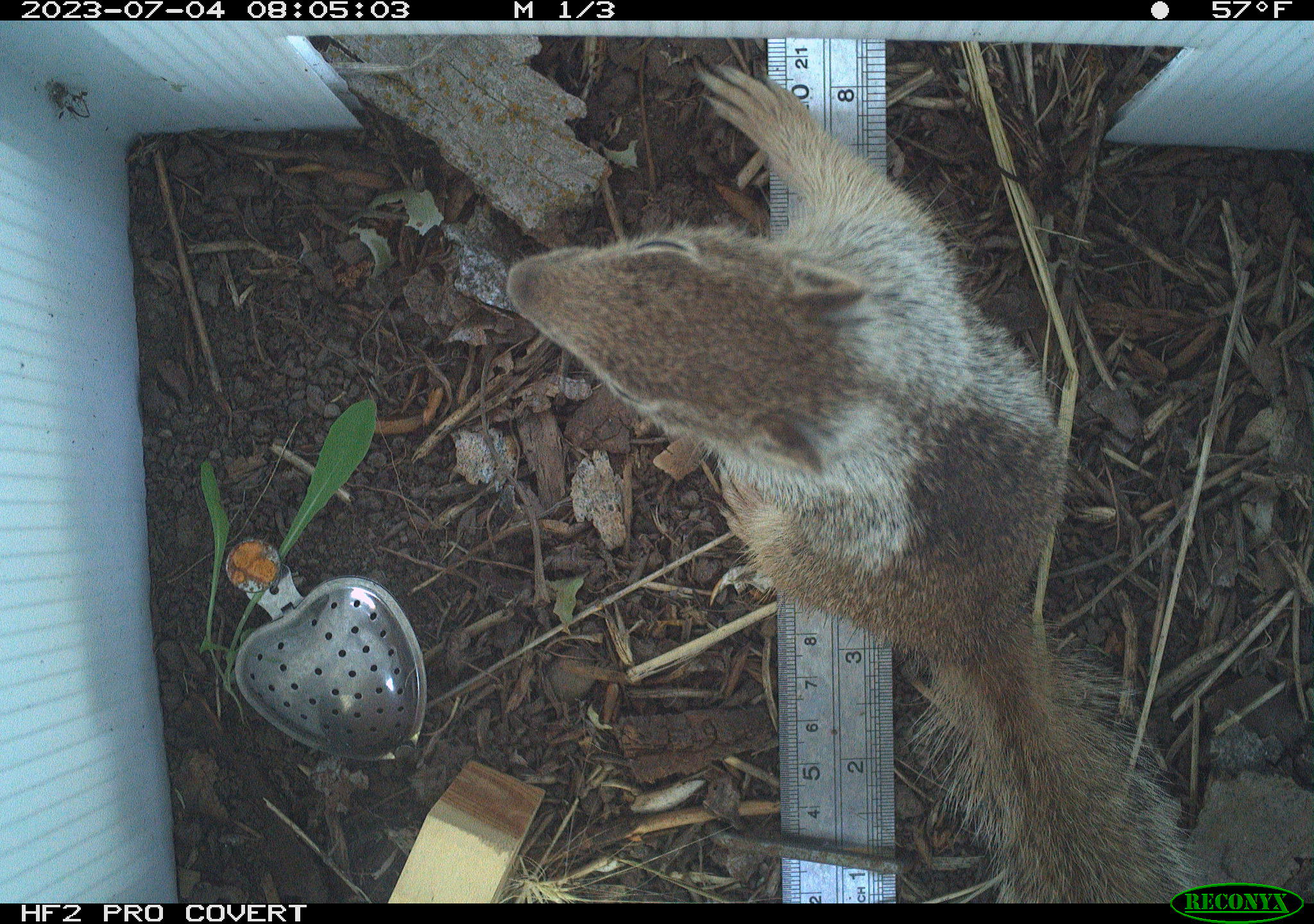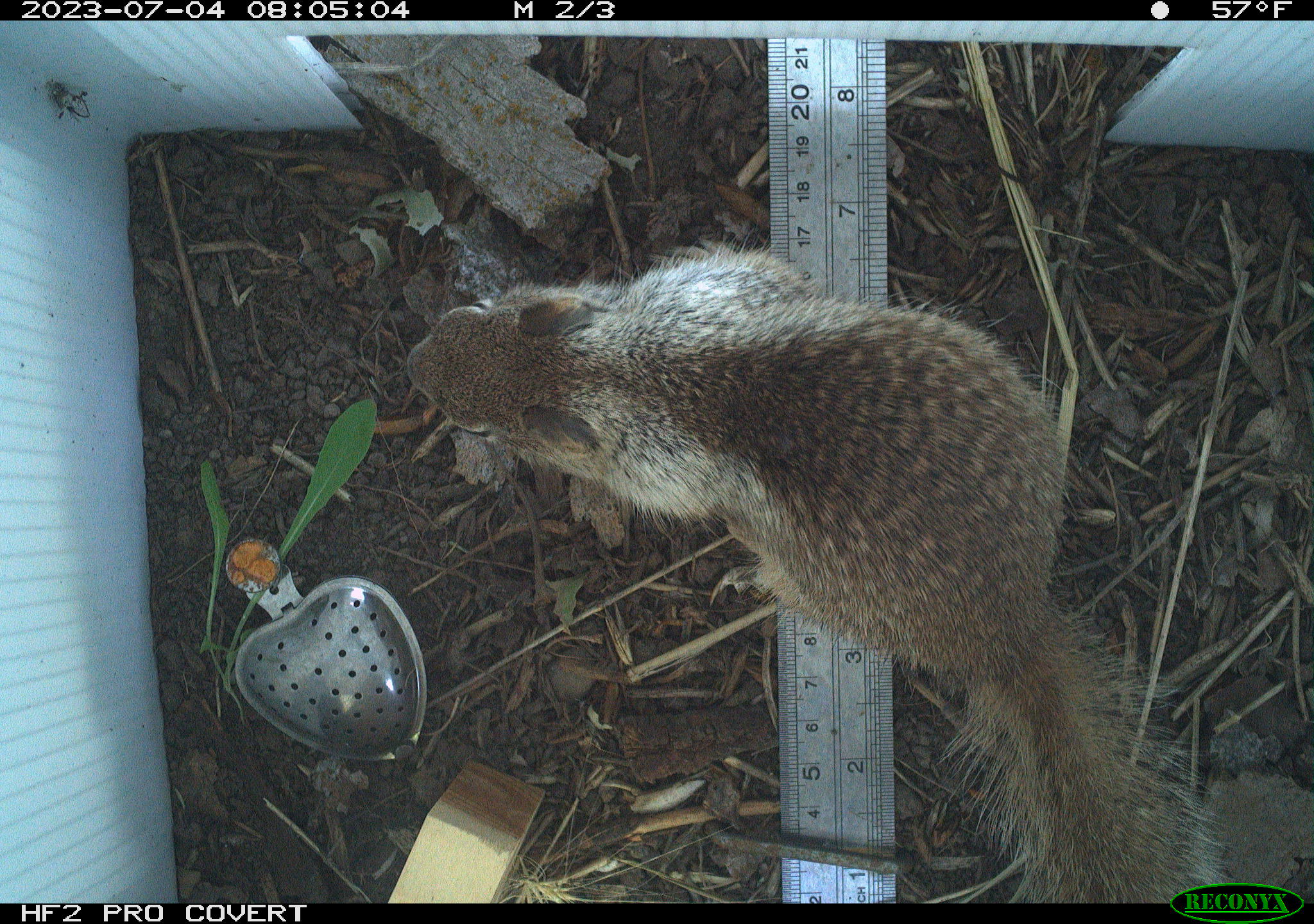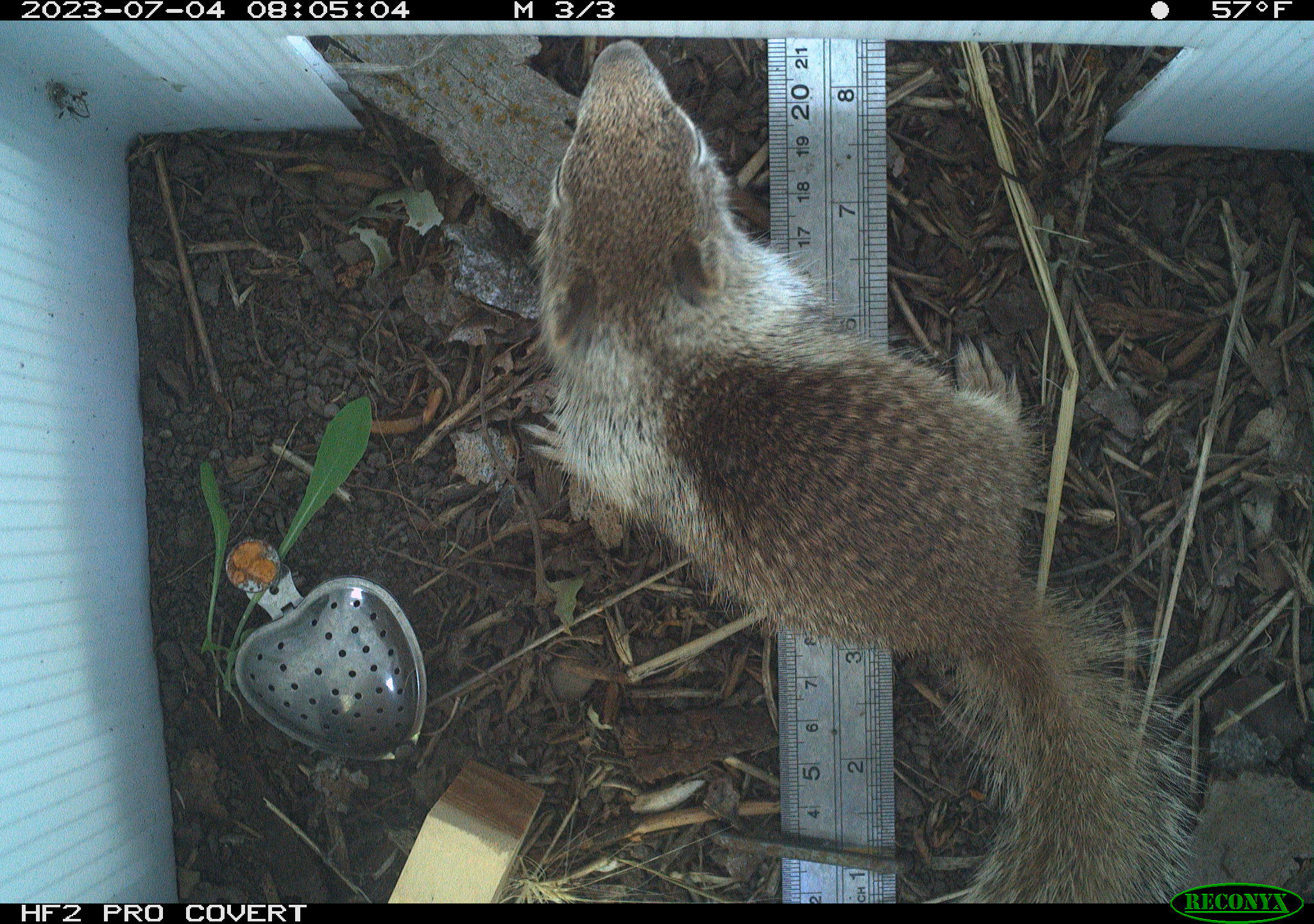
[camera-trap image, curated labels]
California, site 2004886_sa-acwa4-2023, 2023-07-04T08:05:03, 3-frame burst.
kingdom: Animalia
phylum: Chordata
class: Mammalia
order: Rodentia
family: Sciuridae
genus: Otospermophilus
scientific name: Otospermophilus beecheyi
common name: california ground squirrel